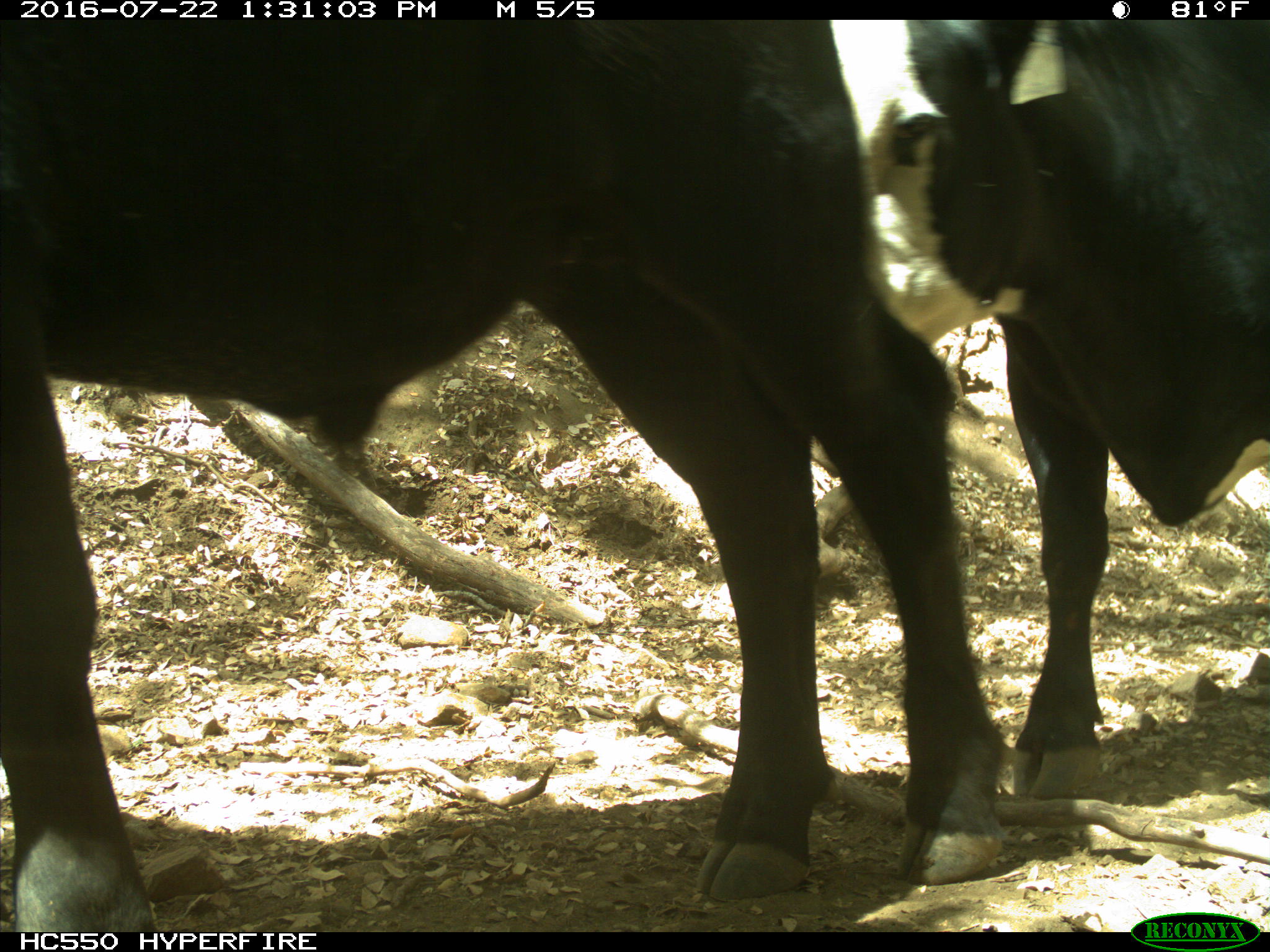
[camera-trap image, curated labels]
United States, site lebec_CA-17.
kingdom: Animalia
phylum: Chordata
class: Mammalia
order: Artiodactyla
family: Bovidae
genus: Bos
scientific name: Bos taurus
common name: domestic cow